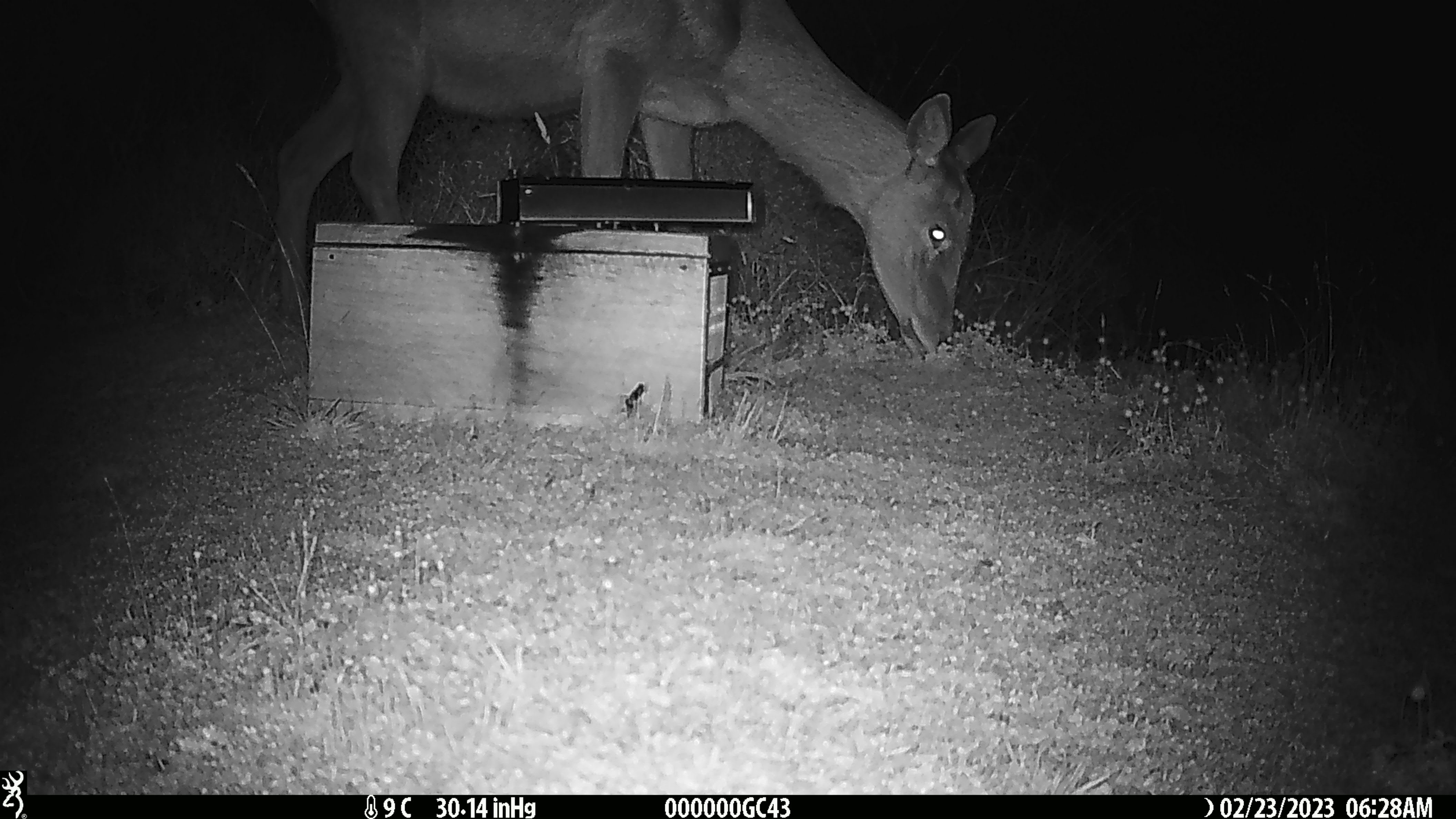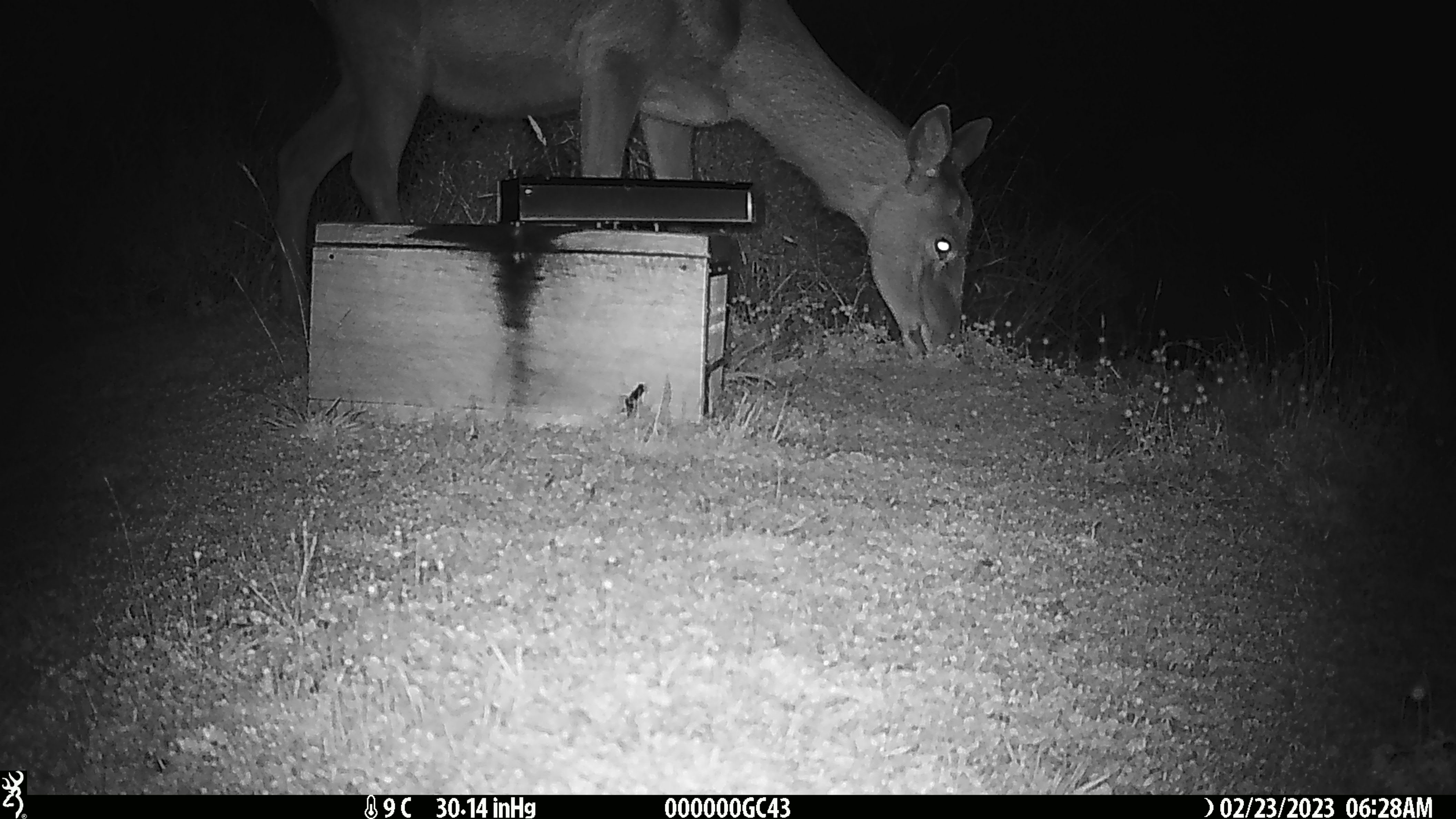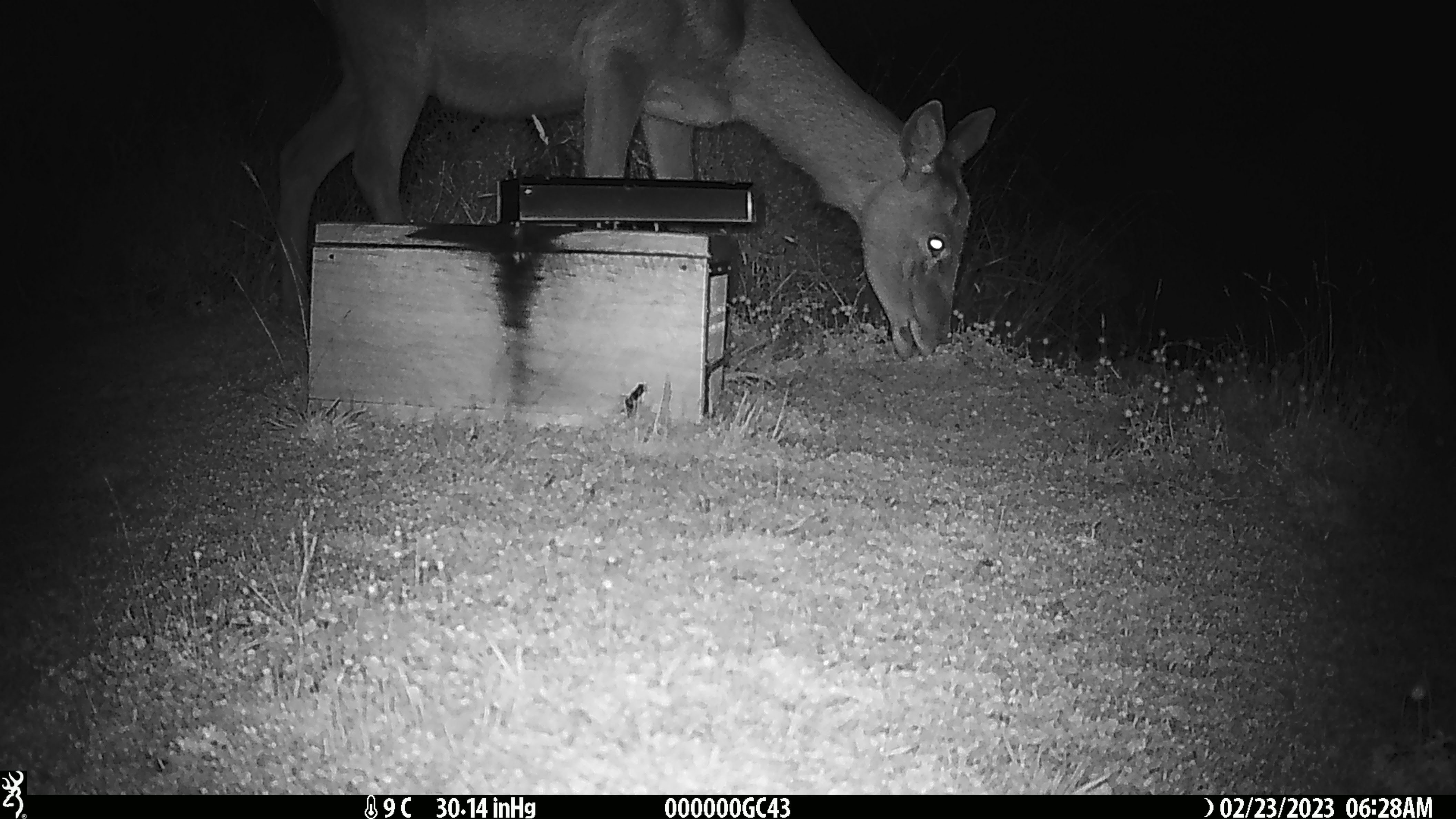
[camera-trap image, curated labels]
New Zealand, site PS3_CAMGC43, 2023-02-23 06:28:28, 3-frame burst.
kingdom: Animalia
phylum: Chordata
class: Mammalia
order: Artiodactyla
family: Cervidae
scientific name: Cervidae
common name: deer